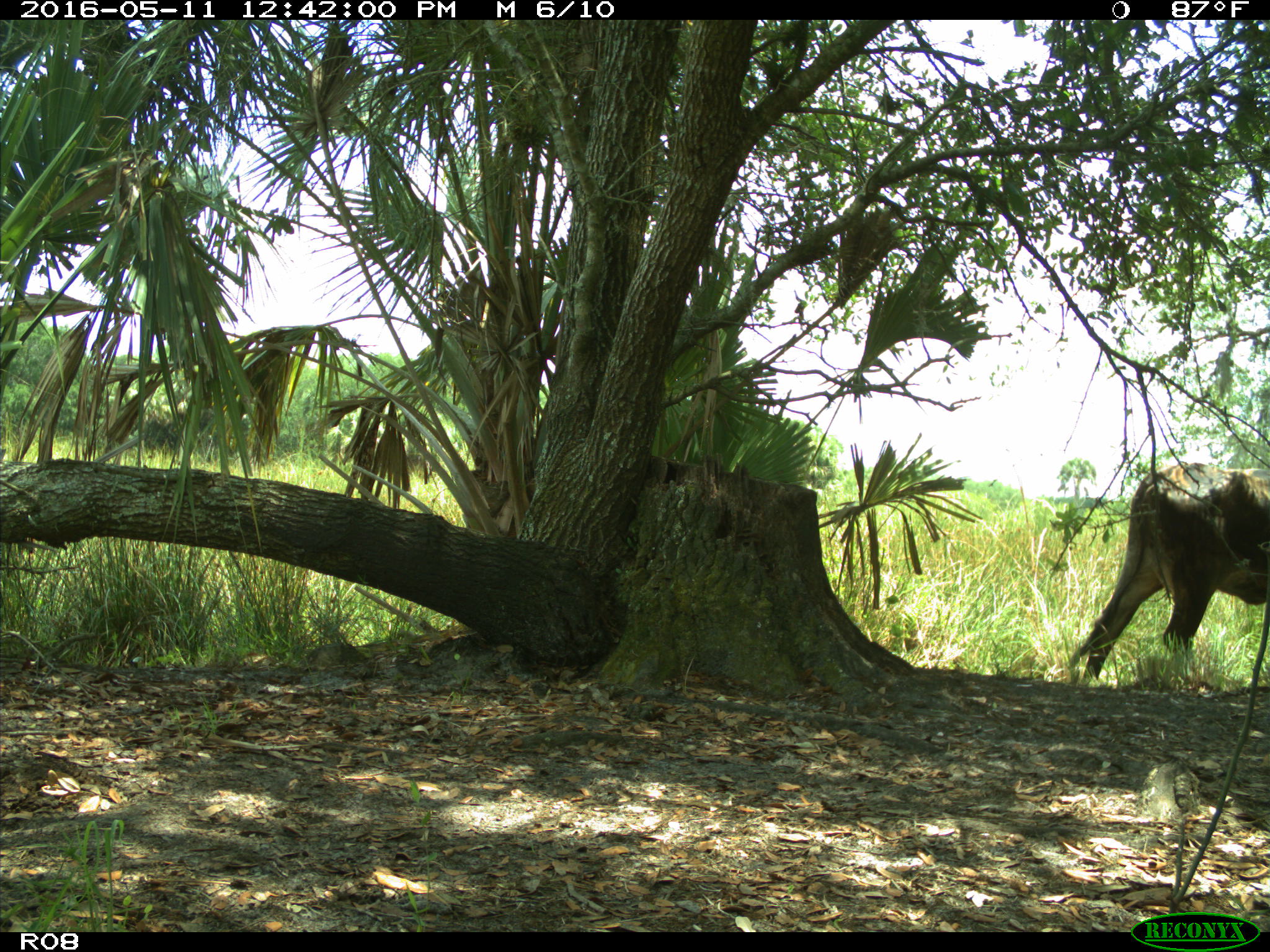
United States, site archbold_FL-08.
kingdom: Animalia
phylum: Chordata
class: Mammalia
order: Artiodactyla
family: Bovidae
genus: Bos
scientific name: Bos taurus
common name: domestic cow